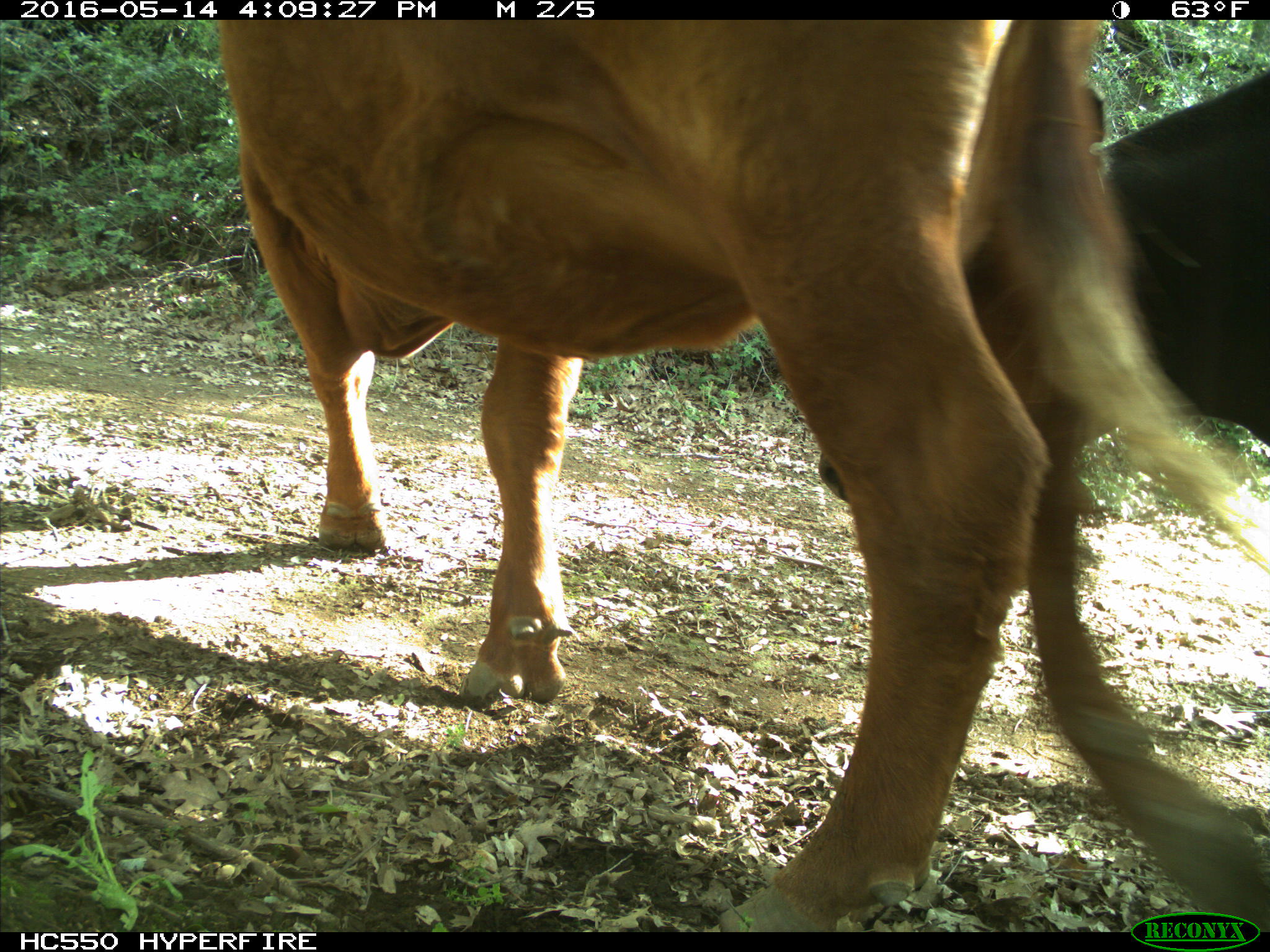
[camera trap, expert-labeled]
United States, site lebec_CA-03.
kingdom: Animalia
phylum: Chordata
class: Mammalia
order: Artiodactyla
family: Bovidae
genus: Bos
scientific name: Bos taurus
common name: domestic cow